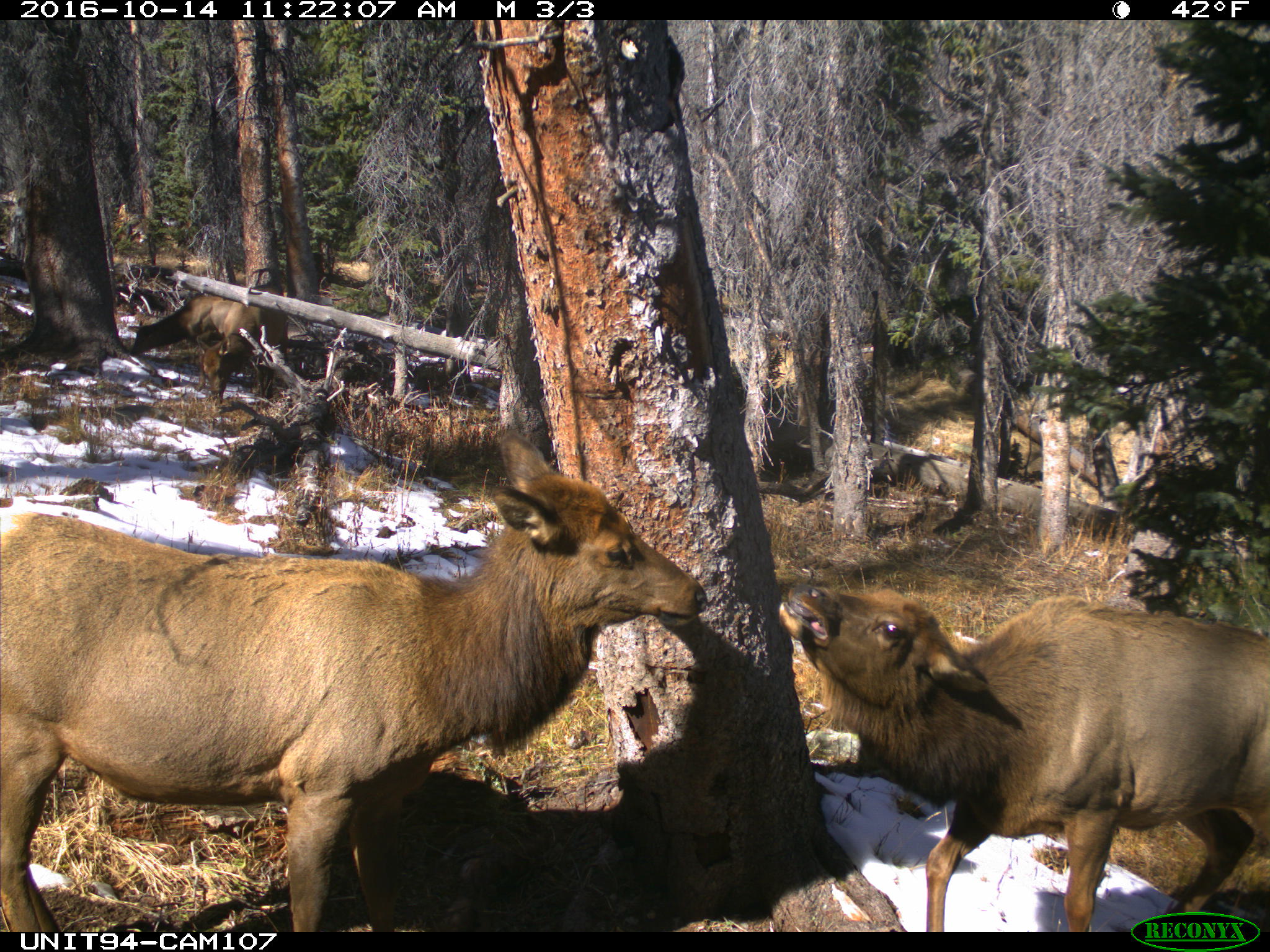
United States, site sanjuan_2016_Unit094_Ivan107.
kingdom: Animalia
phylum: Chordata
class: Mammalia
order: Artiodactyla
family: Cervidae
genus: Cervus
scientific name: Cervus elaphus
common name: red deer